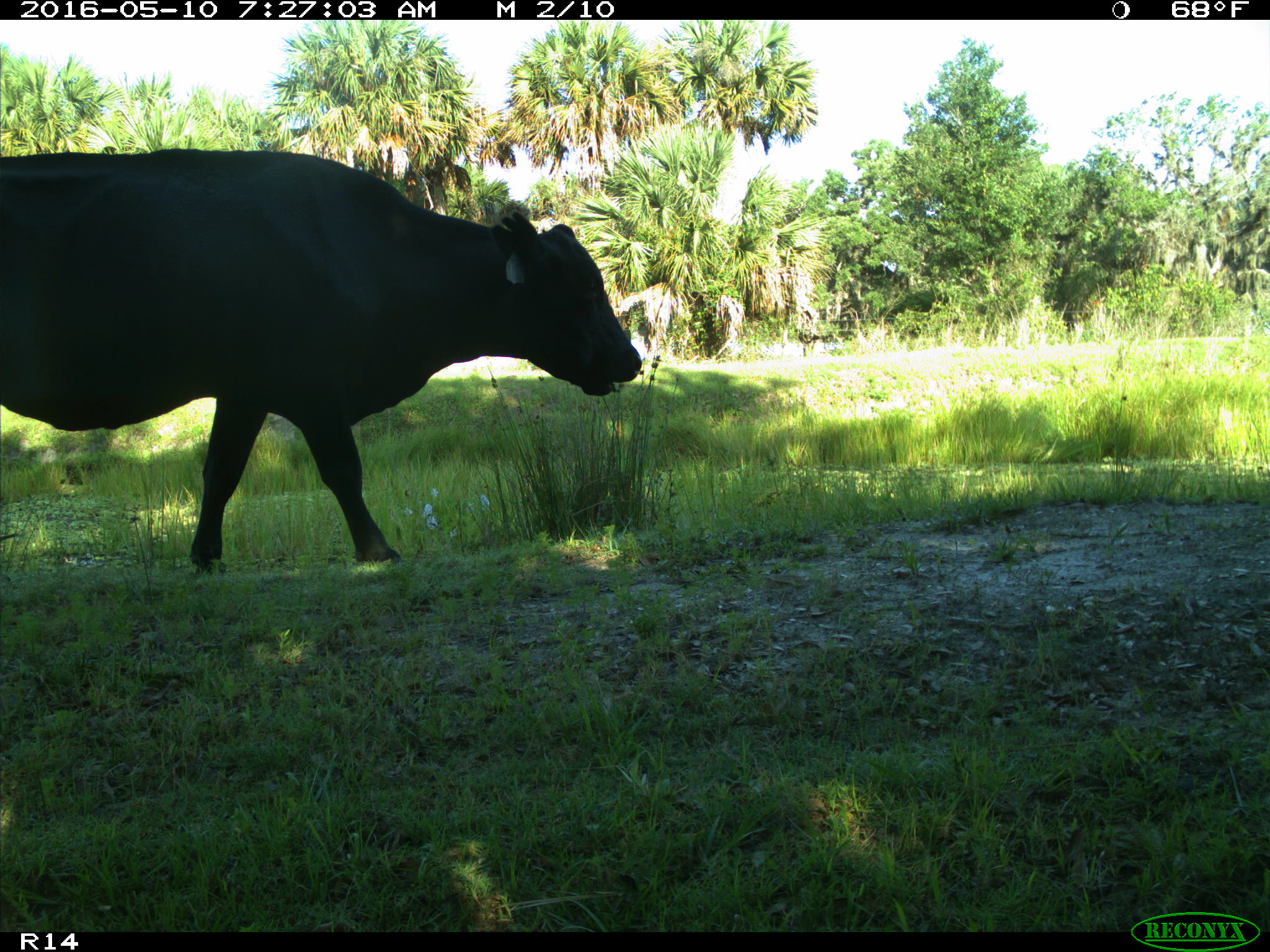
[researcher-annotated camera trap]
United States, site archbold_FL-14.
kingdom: Animalia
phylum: Chordata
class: Mammalia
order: Artiodactyla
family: Bovidae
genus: Bos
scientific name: Bos taurus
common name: domestic cow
Bos taurus (domestic cow).